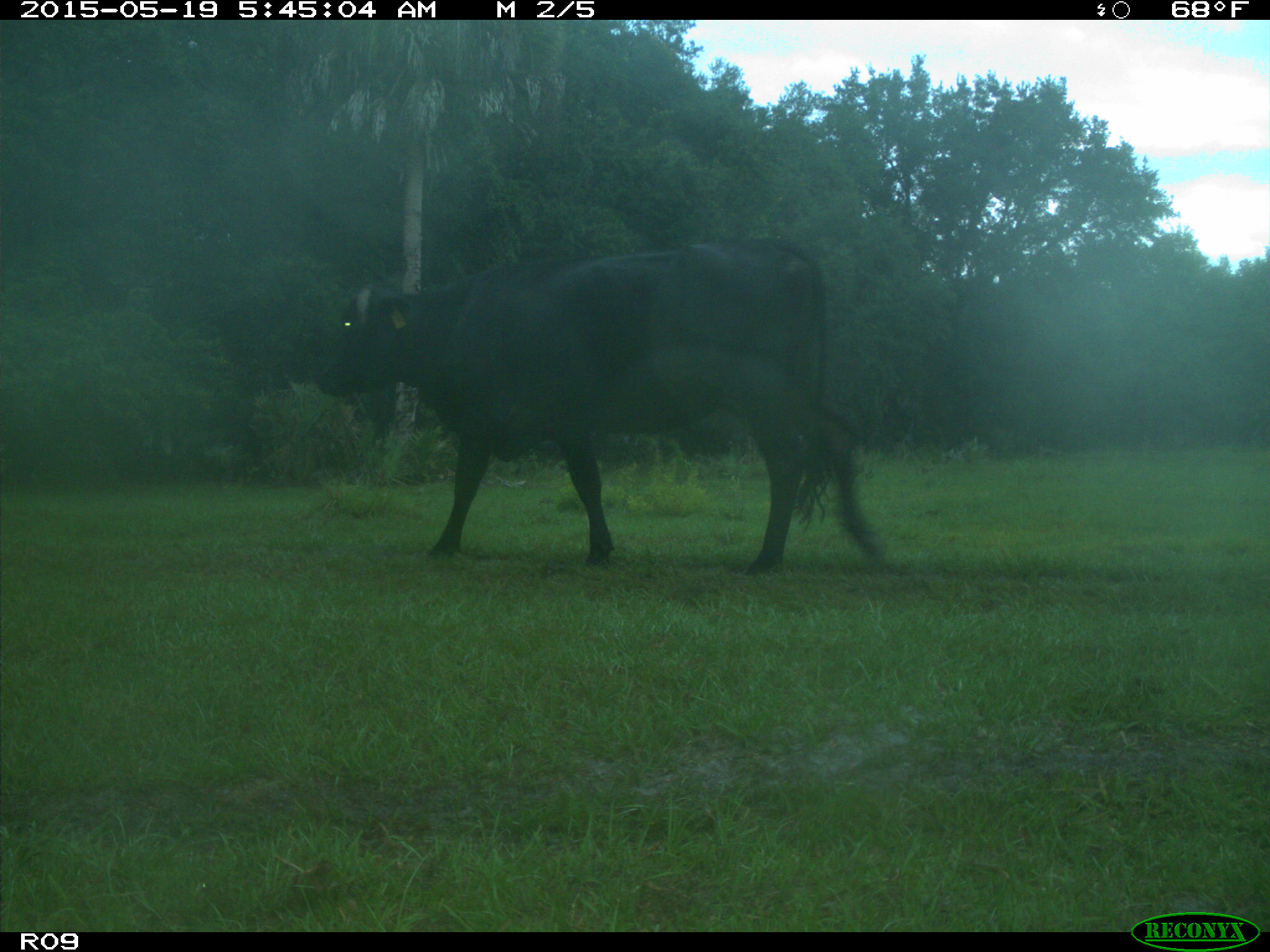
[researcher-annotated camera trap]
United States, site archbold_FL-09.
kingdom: Animalia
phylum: Chordata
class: Mammalia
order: Artiodactyla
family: Bovidae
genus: Bos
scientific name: Bos taurus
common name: domestic cow